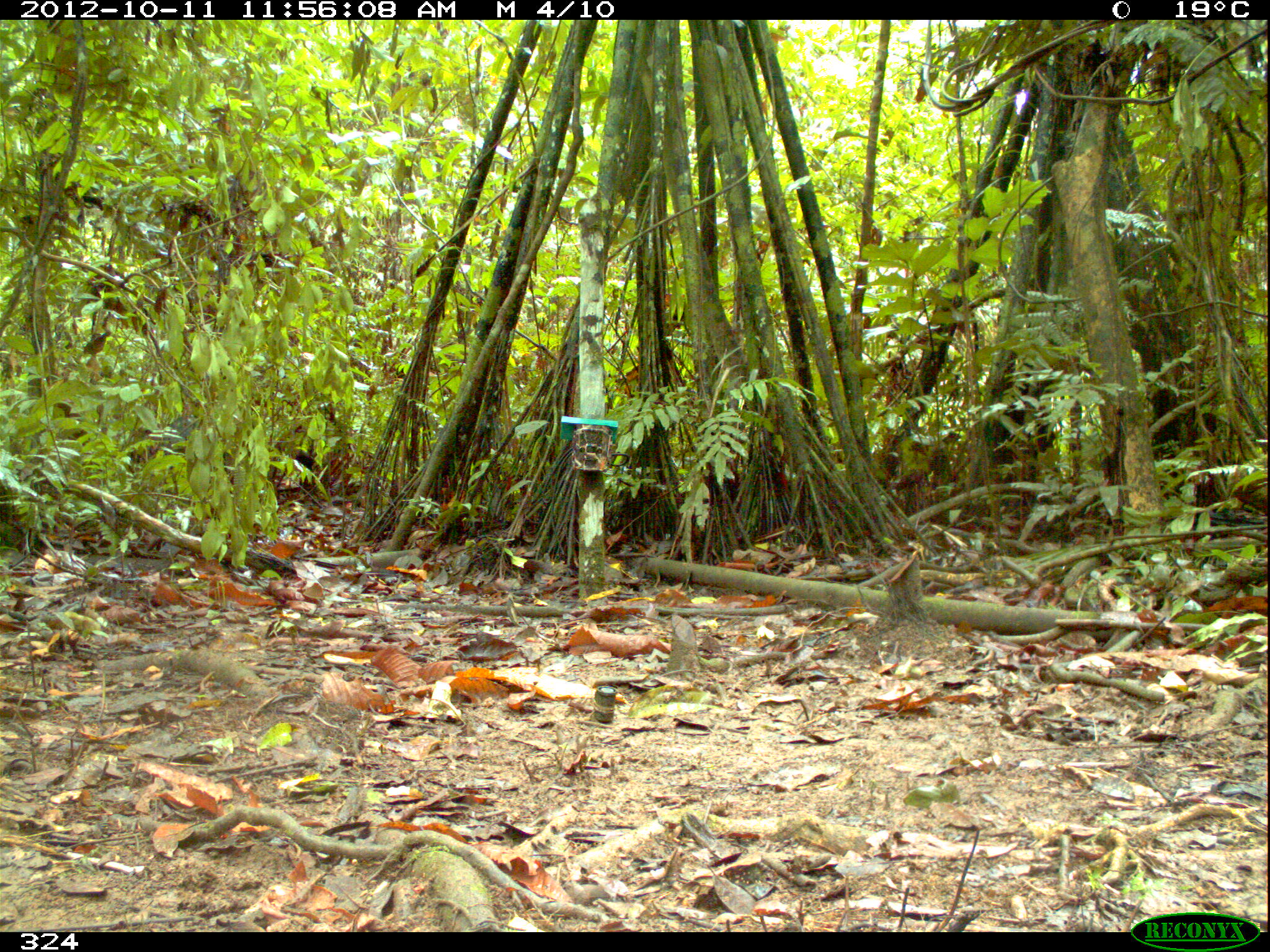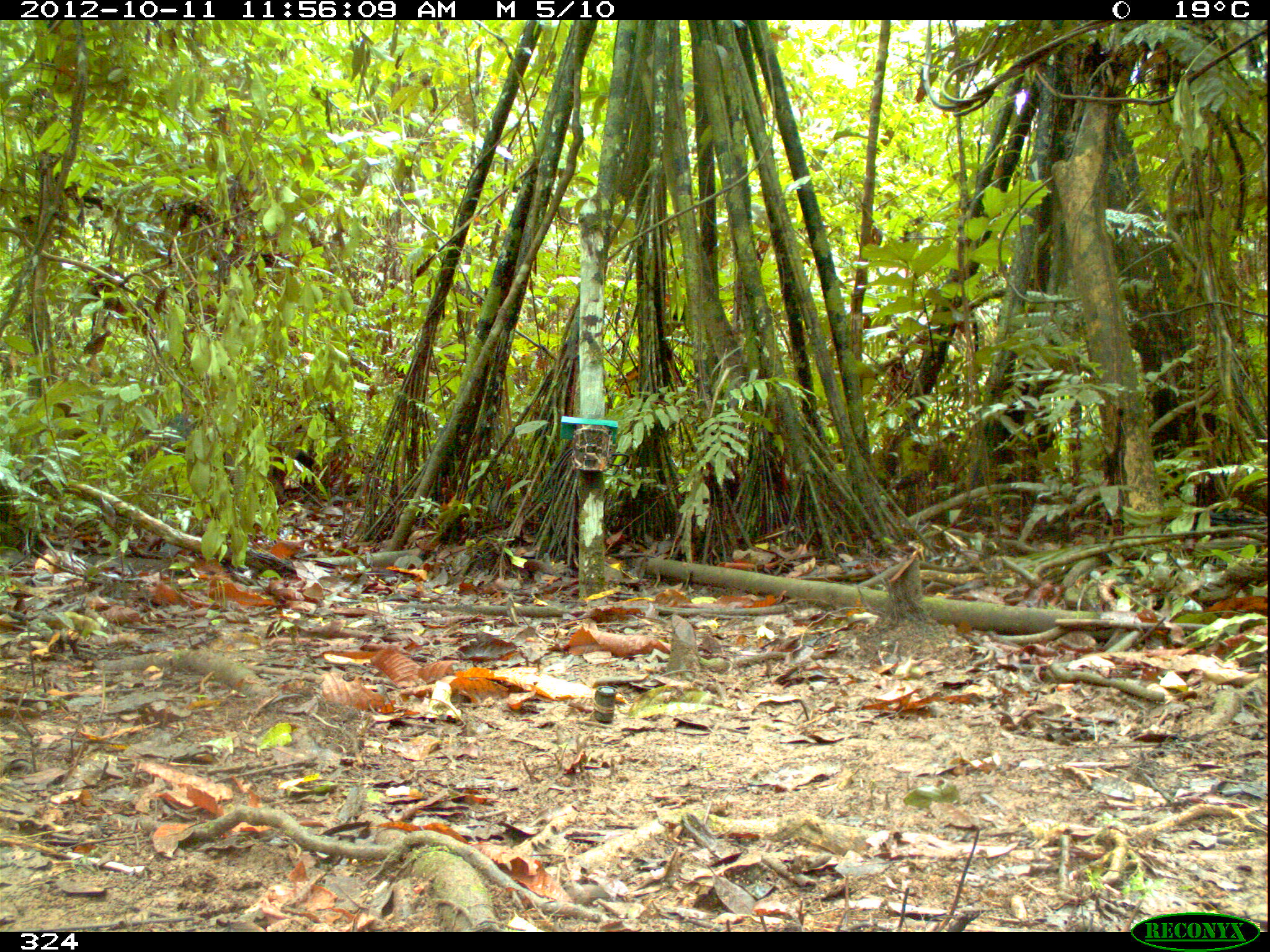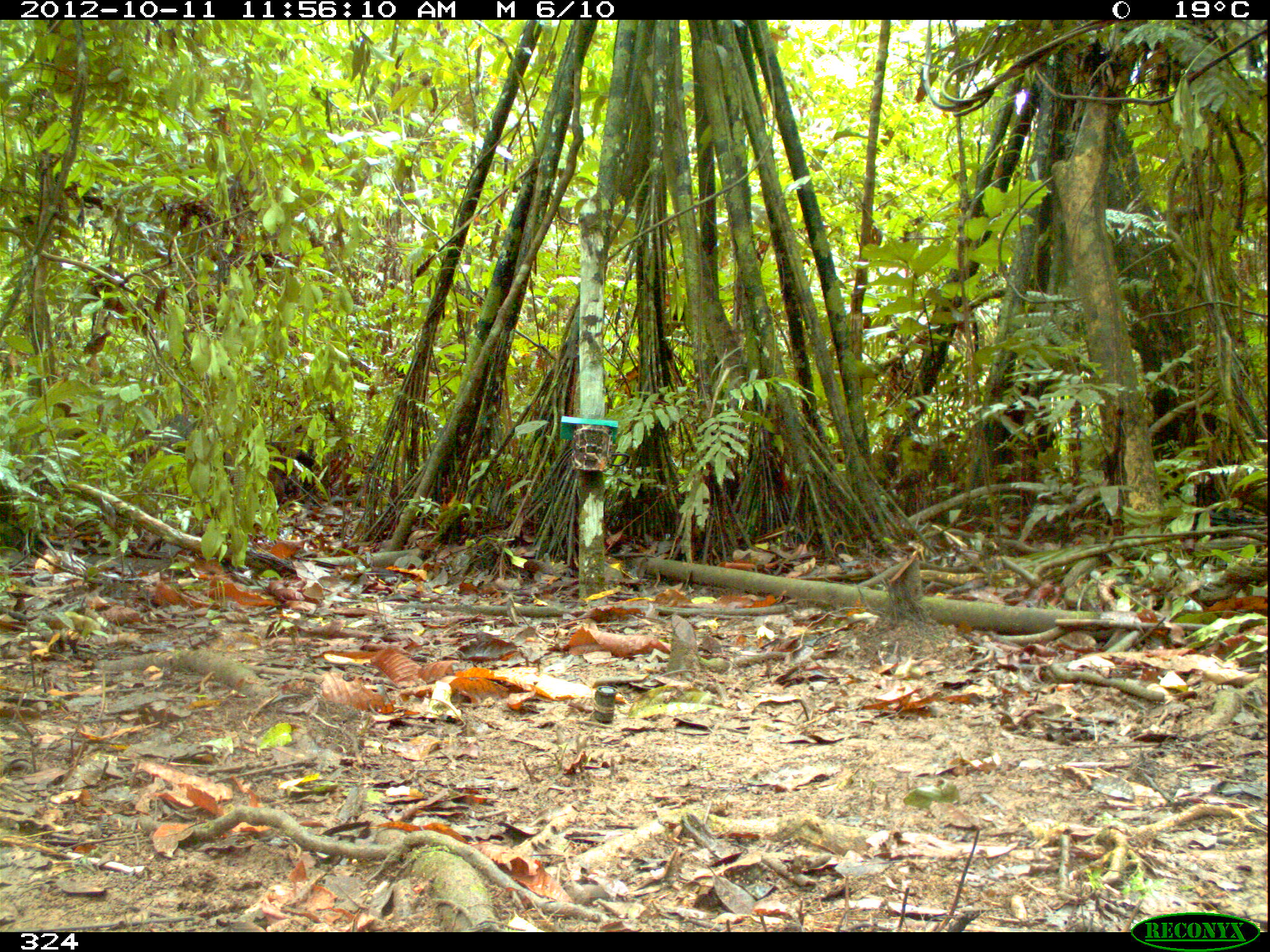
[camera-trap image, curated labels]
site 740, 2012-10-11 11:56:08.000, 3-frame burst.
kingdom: Animalia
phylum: Chordata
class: Mammalia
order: Artiodactyla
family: Tayassuidae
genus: Tayassu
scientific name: Tayassu pecari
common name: white-lipped peccary